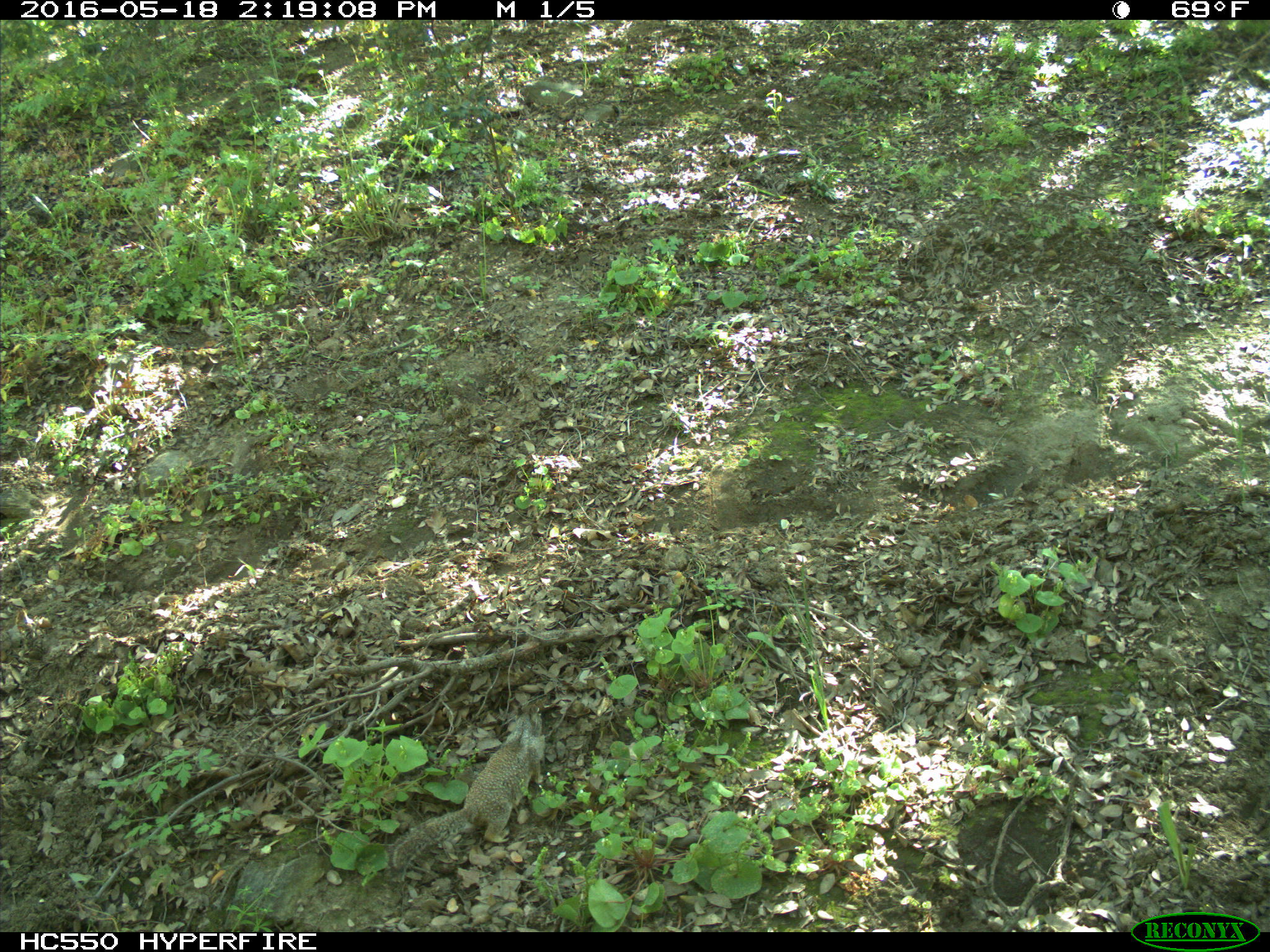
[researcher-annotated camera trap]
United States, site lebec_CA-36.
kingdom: Animalia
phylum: Chordata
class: Mammalia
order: Rodentia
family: Sciuridae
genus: Otospermophilus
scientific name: Otospermophilus beecheyi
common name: california ground squirrel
Otospermophilus beecheyi (california ground squirrel).